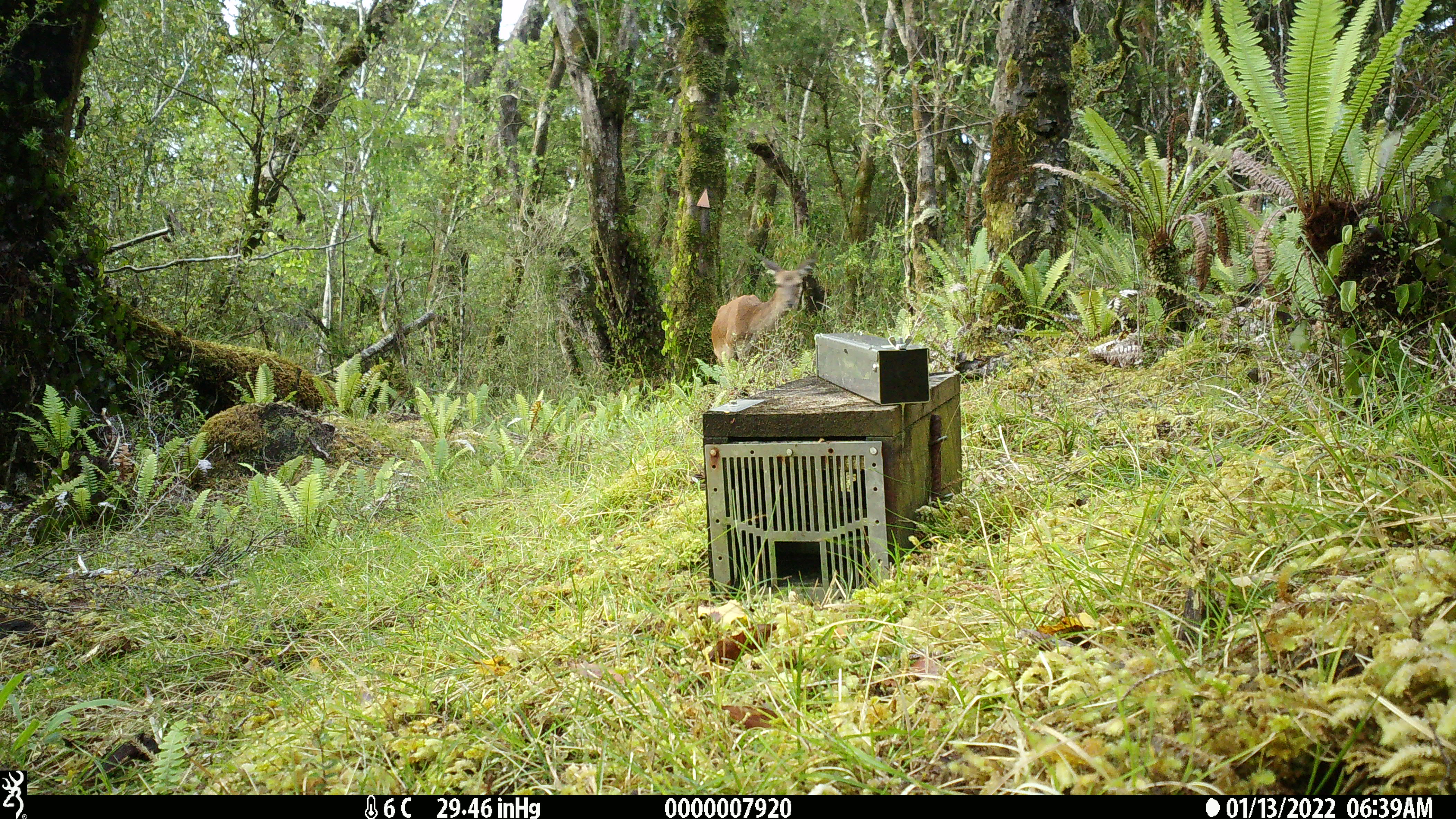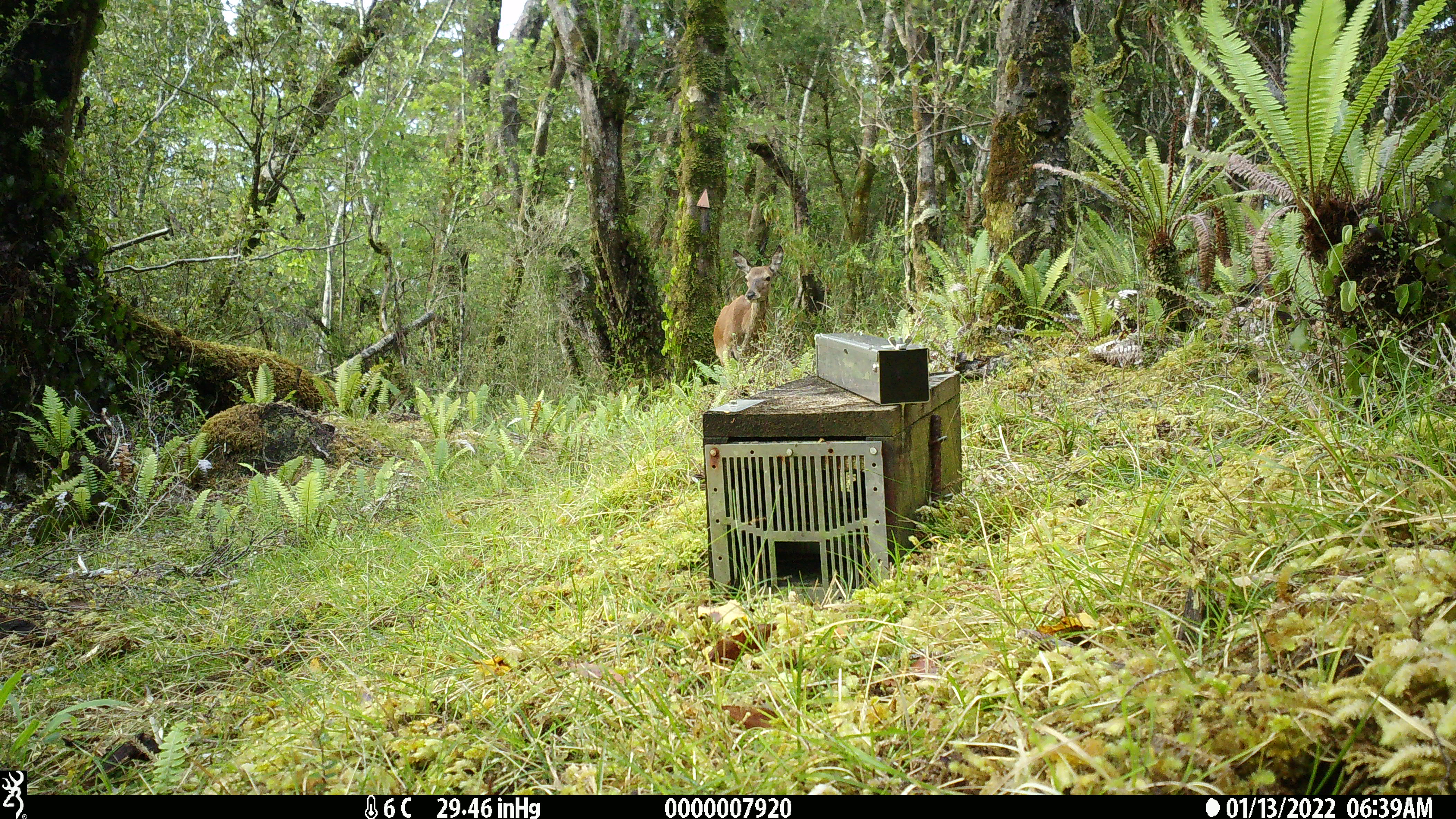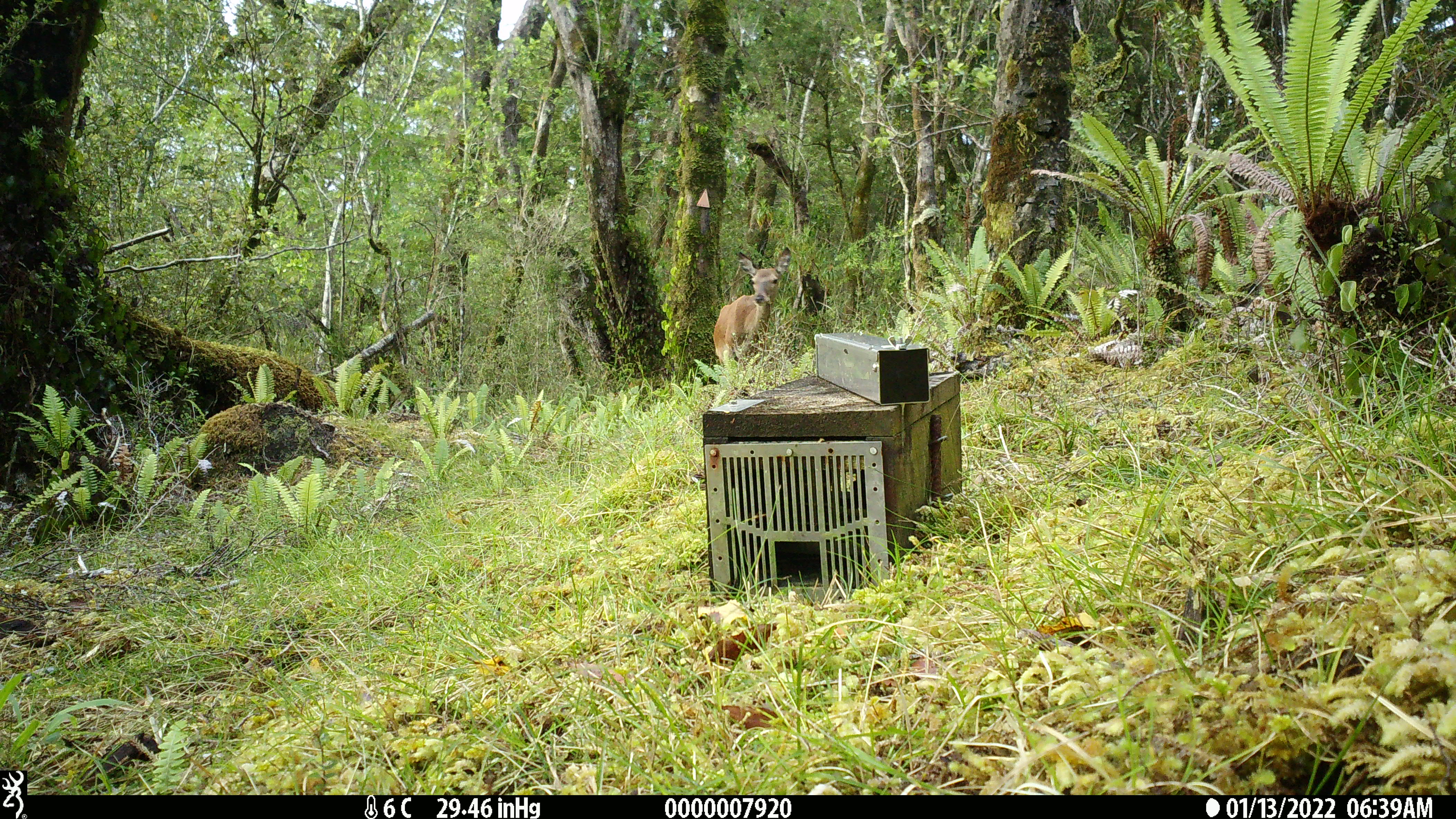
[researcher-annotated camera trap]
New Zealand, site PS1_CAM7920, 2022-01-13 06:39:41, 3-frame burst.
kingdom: Animalia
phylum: Chordata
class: Mammalia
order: Artiodactyla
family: Cervidae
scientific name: Cervidae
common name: deer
Deer (Cervidae).